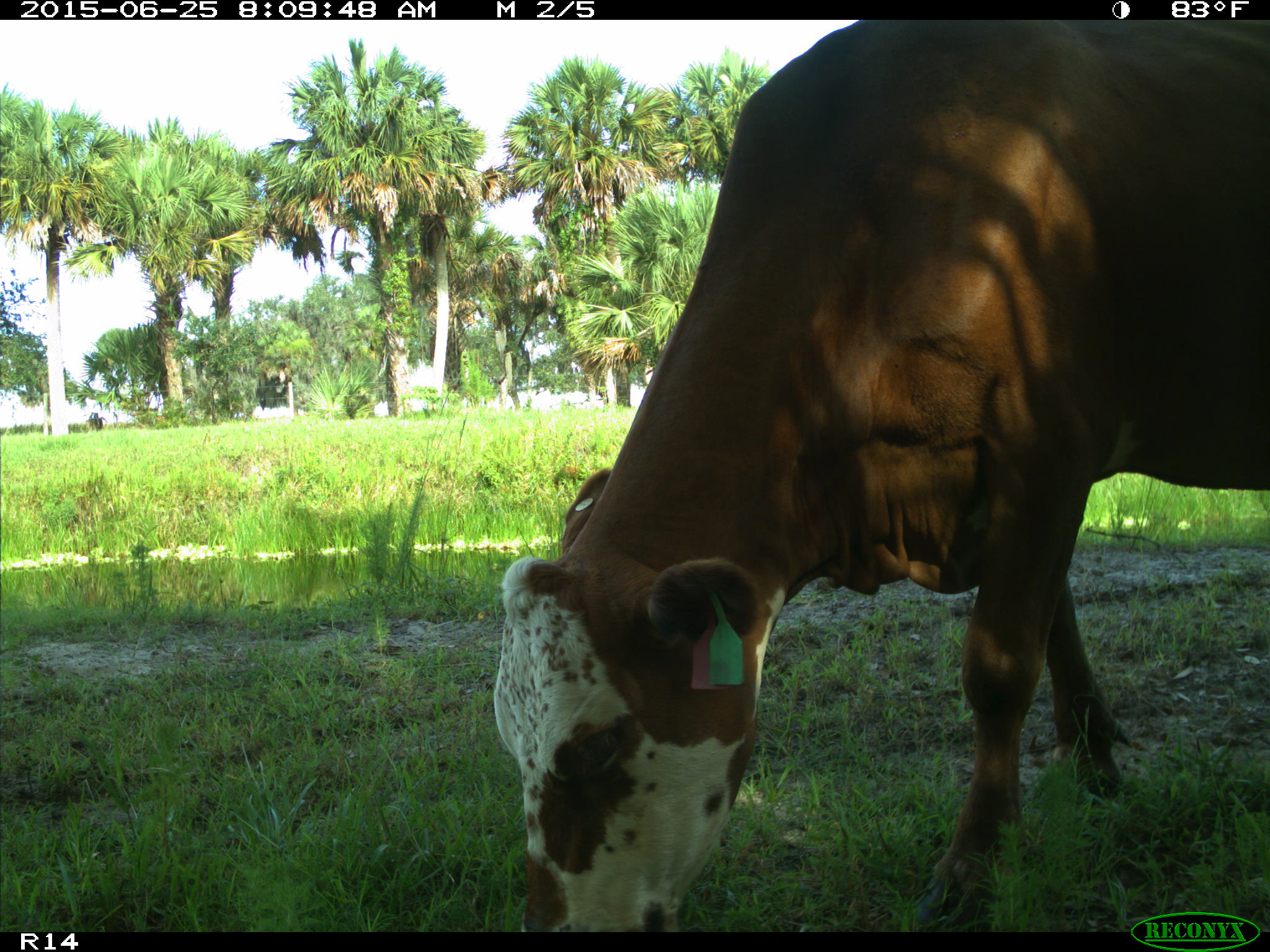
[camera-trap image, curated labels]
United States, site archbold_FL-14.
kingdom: Animalia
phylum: Chordata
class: Mammalia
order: Artiodactyla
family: Bovidae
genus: Bos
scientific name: Bos taurus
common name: domestic cow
Bos taurus (domestic cow).